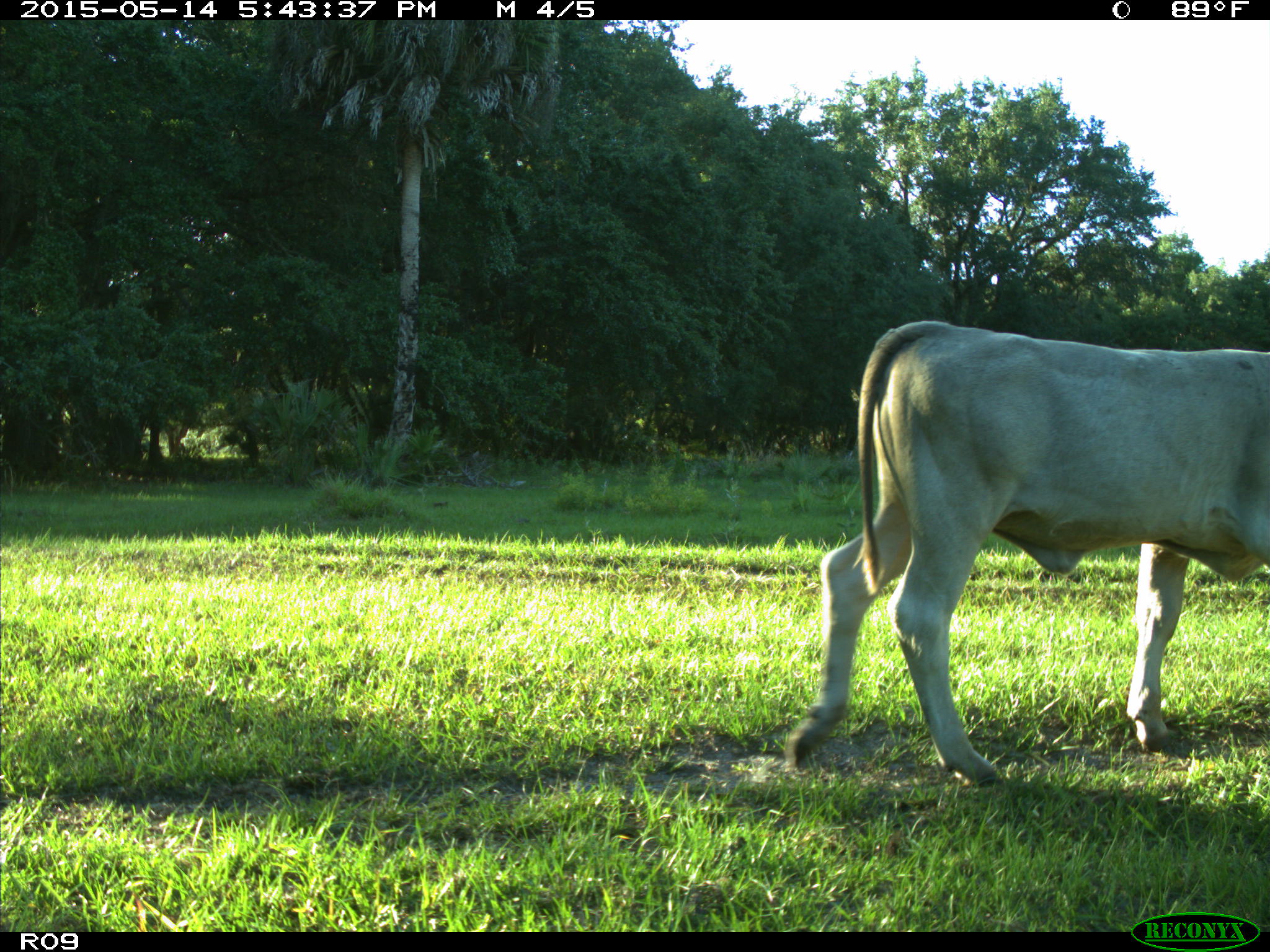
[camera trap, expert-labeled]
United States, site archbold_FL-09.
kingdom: Animalia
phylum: Chordata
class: Mammalia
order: Artiodactyla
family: Bovidae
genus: Bos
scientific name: Bos taurus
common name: domestic cow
Bos taurus (domestic cow).